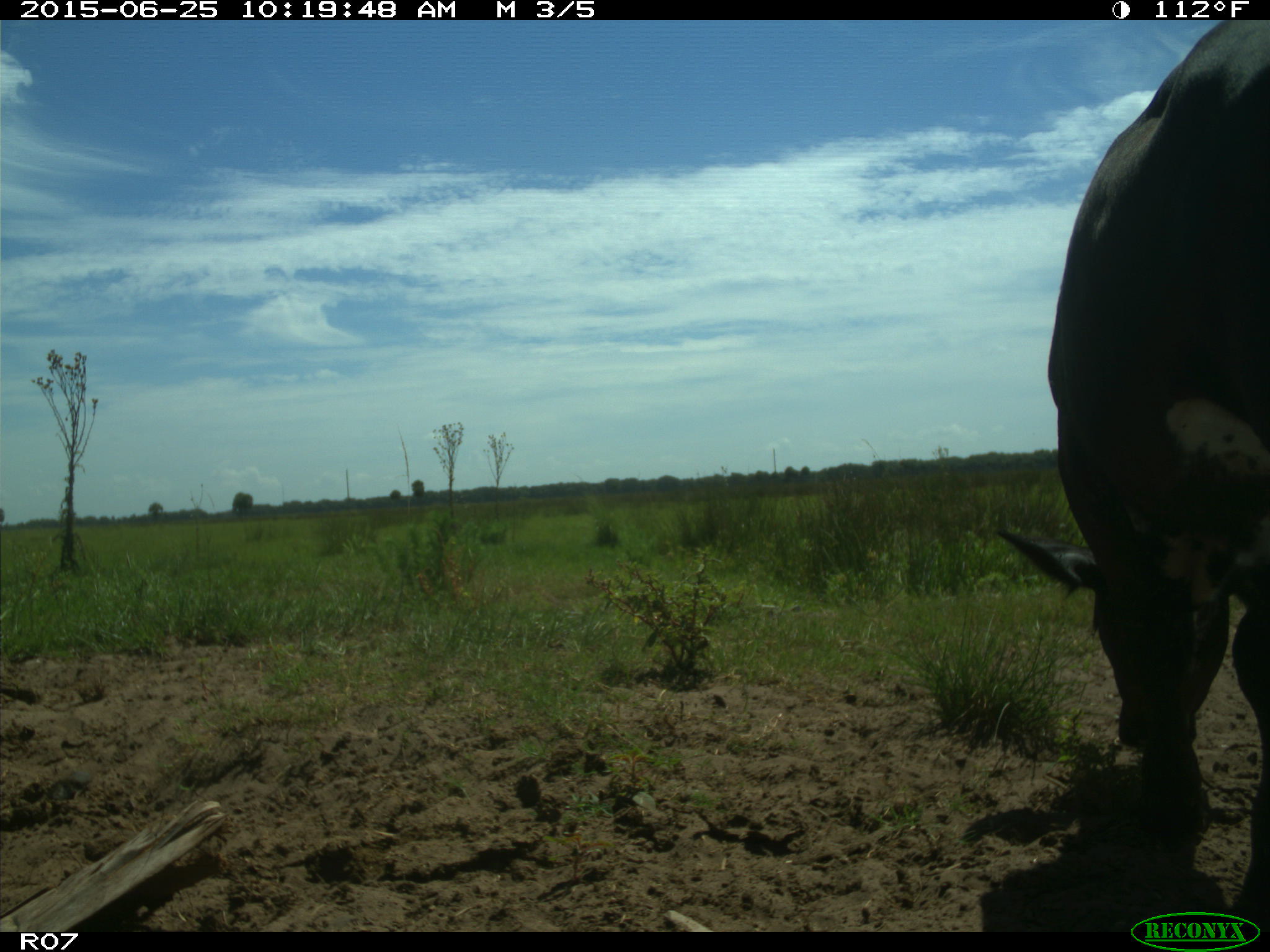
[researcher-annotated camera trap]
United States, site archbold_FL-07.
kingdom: Animalia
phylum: Chordata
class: Mammalia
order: Artiodactyla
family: Bovidae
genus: Bos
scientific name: Bos taurus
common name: domestic cow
Bos taurus (domestic cow).